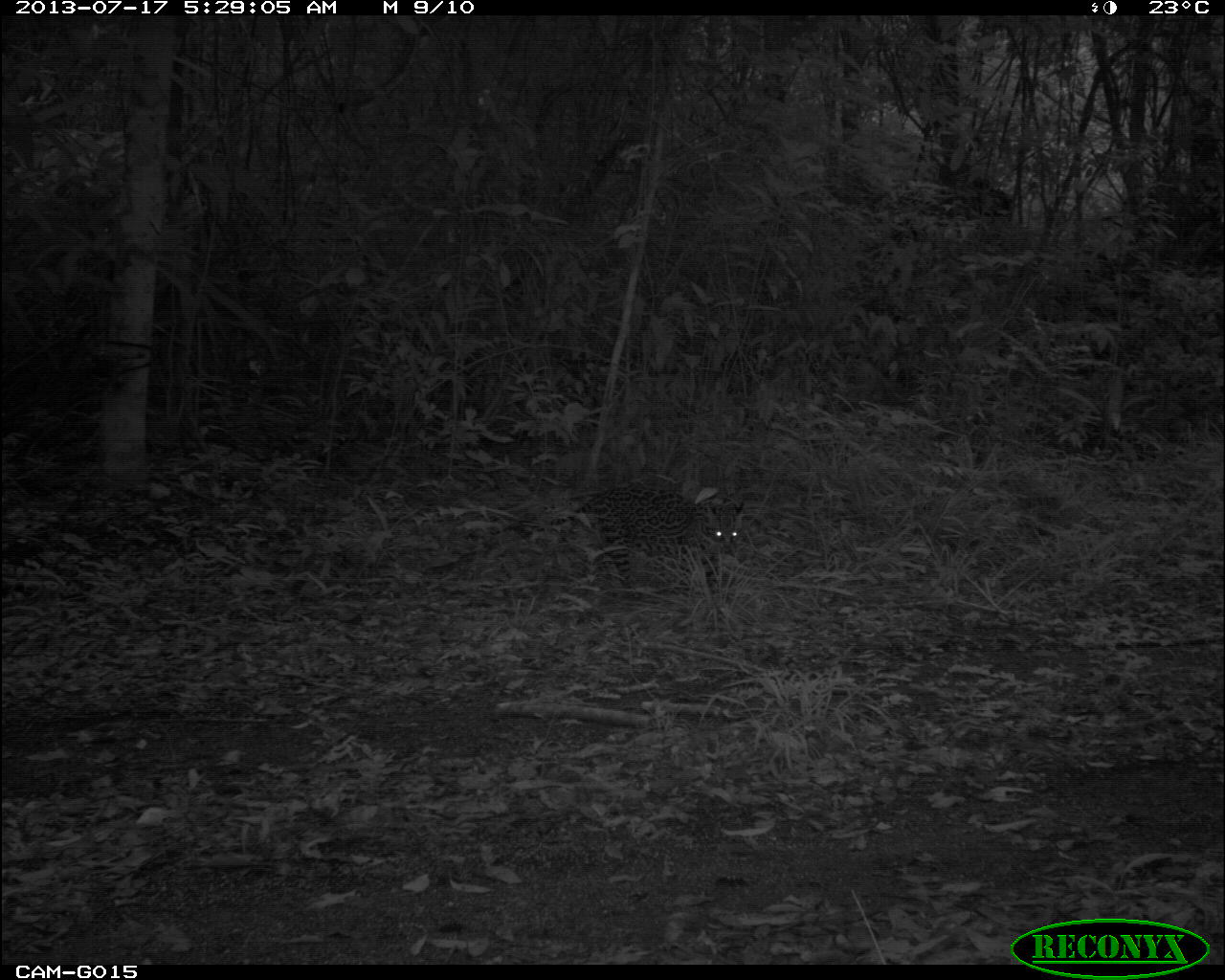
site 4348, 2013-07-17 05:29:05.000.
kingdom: Animalia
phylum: Chordata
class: Mammalia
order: Carnivora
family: Felidae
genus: Leopardus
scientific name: Leopardus pardalis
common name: ocelot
Leopardus pardalis (ocelot), count 1.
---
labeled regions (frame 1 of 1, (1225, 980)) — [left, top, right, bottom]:
leopardus pardalis: [523, 483, 746, 620]